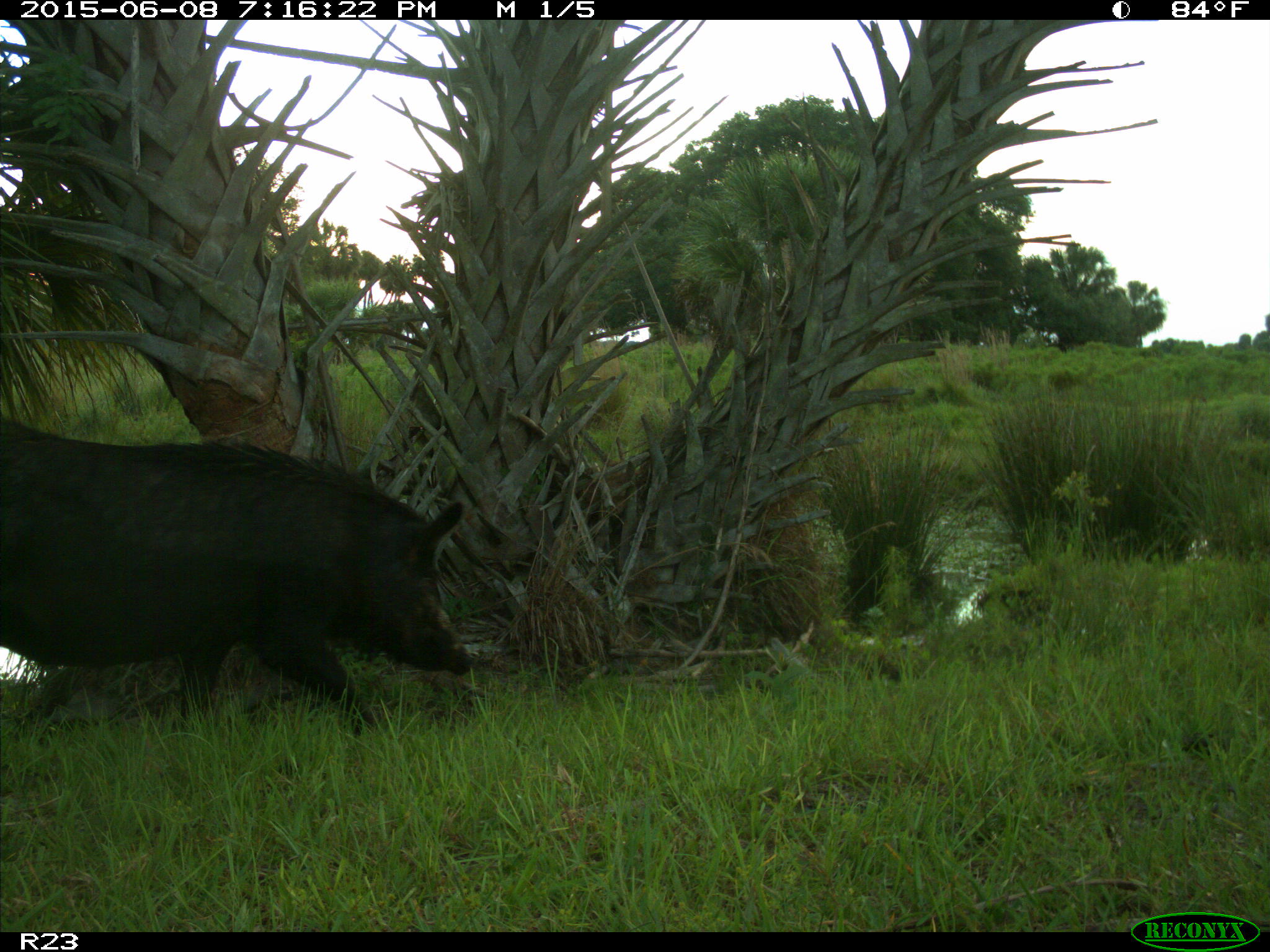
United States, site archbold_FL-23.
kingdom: Animalia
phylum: Chordata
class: Mammalia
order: Artiodactyla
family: Bovidae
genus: Bos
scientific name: Bos taurus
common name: domestic cow